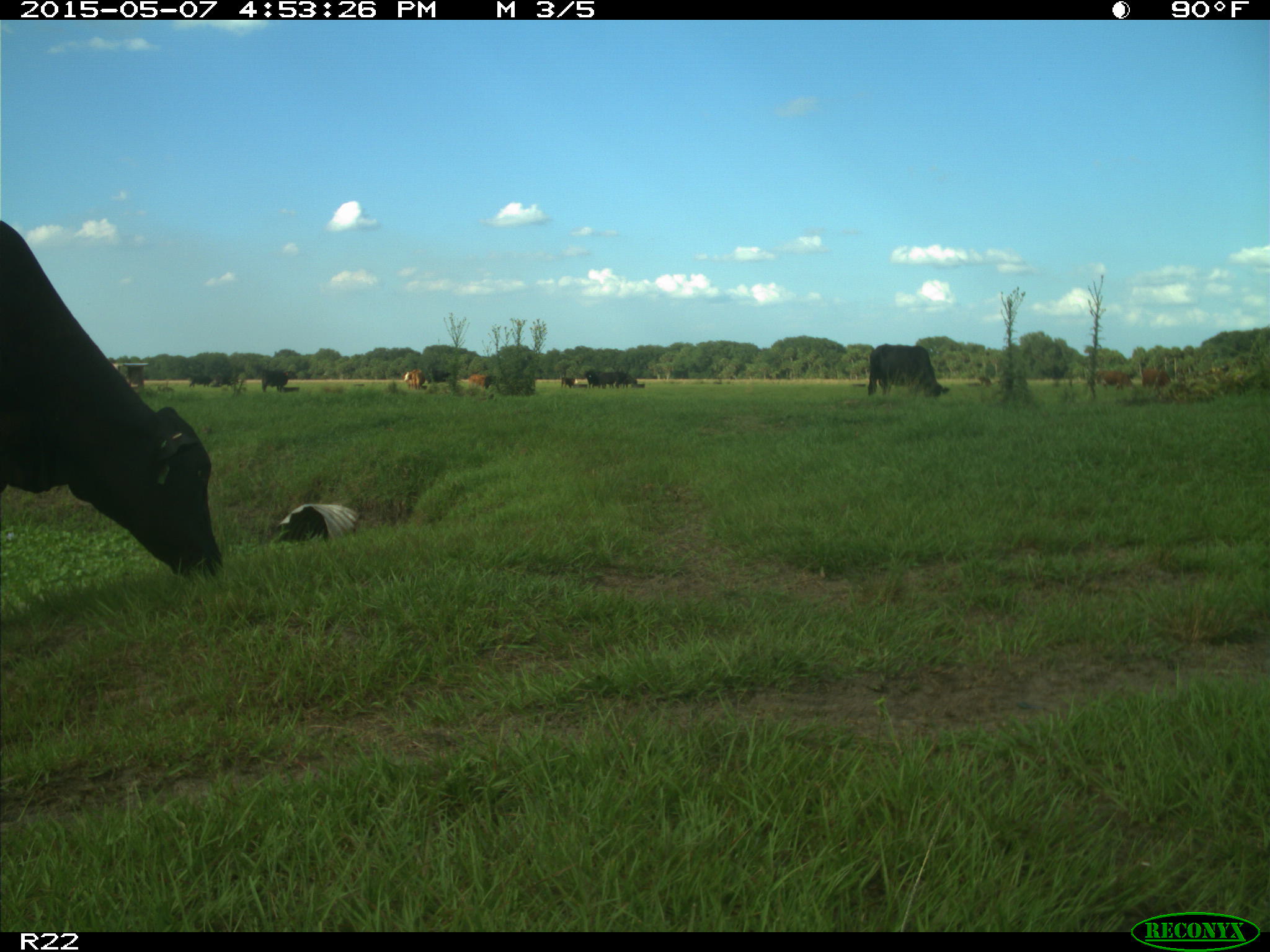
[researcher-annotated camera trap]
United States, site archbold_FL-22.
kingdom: Animalia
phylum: Chordata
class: Mammalia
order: Artiodactyla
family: Bovidae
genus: Bos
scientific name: Bos taurus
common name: domestic cow